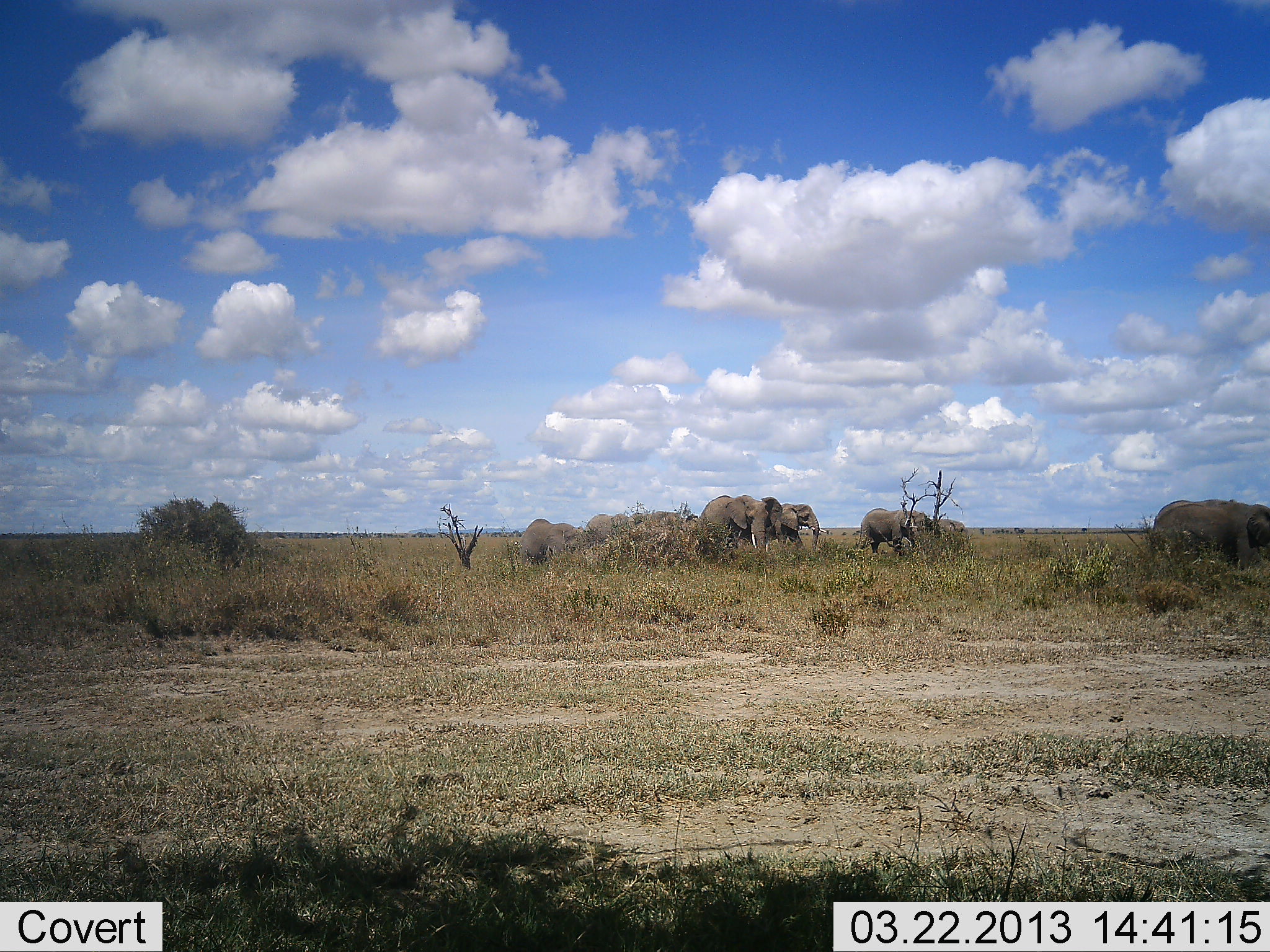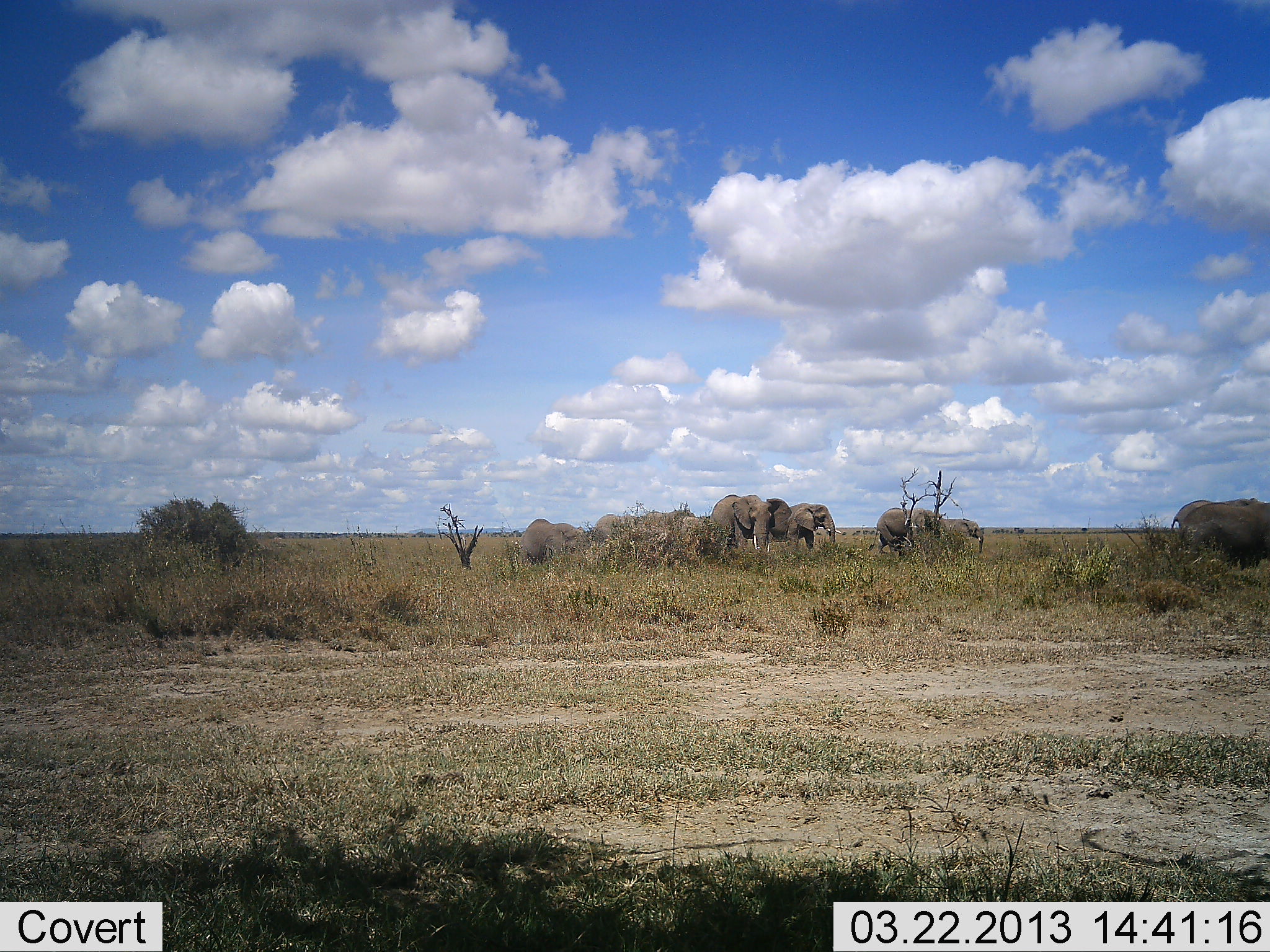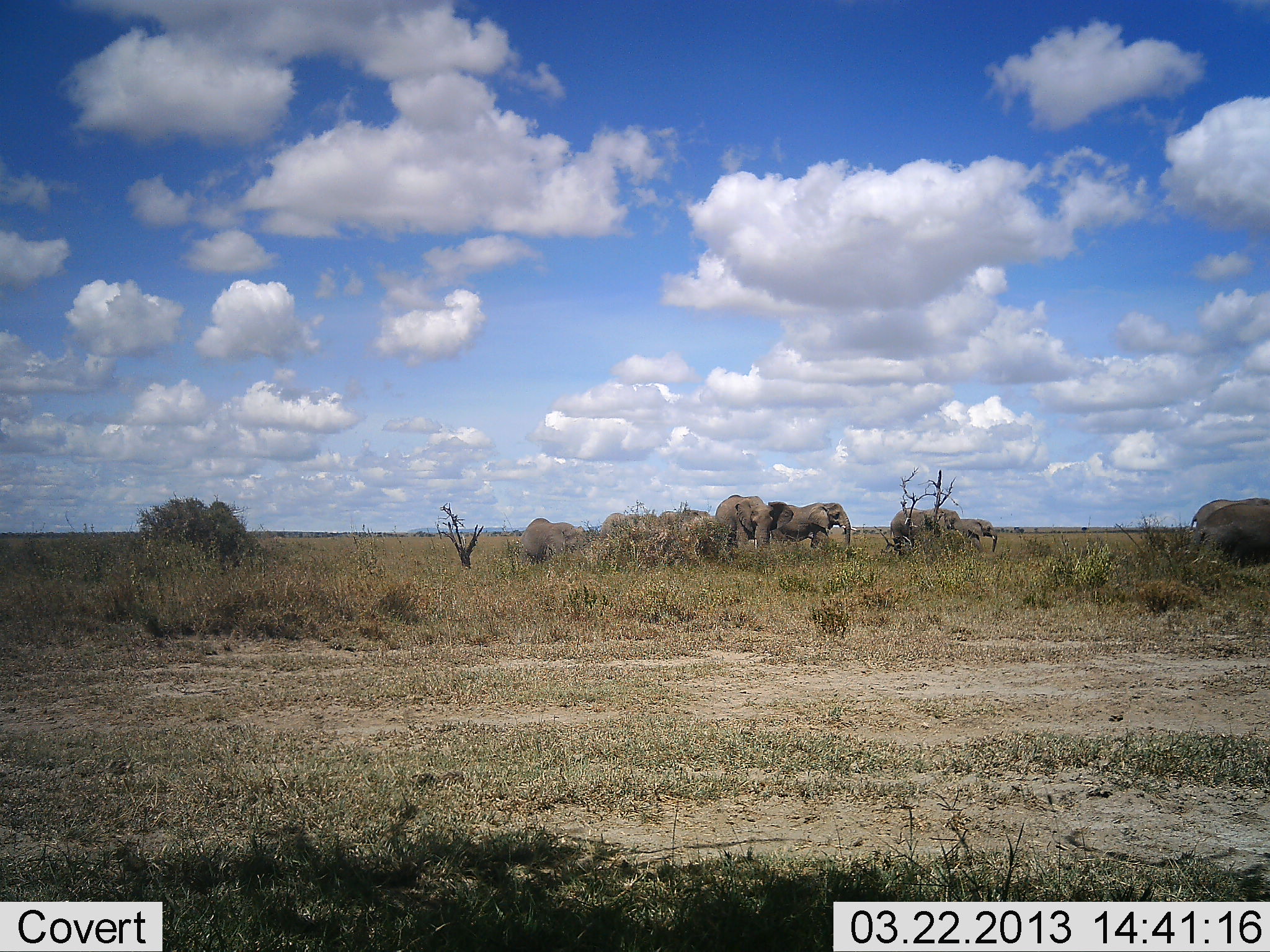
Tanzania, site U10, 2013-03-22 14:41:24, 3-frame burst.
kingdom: Animalia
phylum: Chordata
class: Mammalia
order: Proboscidea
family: Elephantidae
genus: Loxodonta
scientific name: Loxodonta africana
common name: african bush elephant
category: elephant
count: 9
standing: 35%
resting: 0%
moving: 87%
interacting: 9%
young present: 22%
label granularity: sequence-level